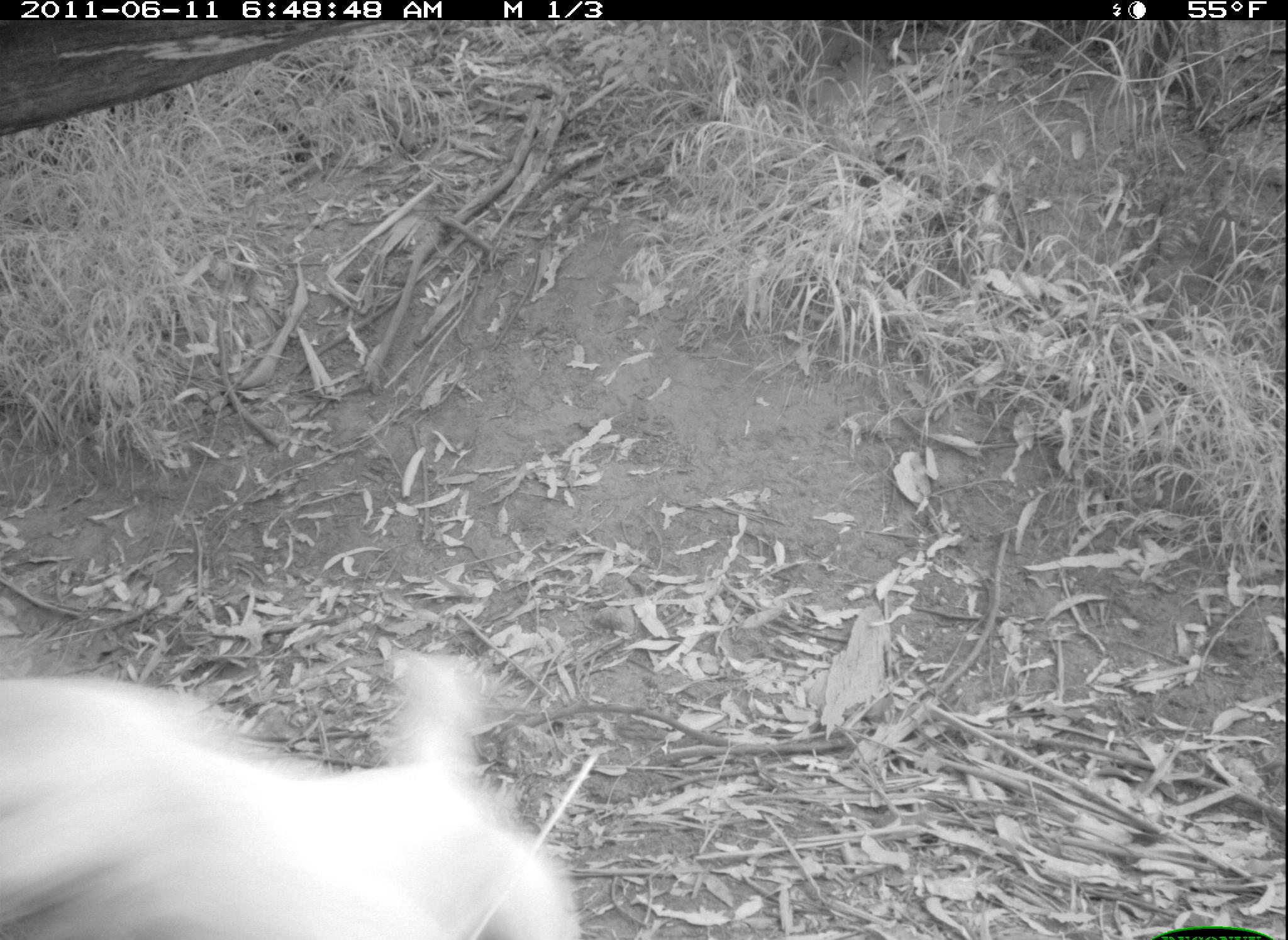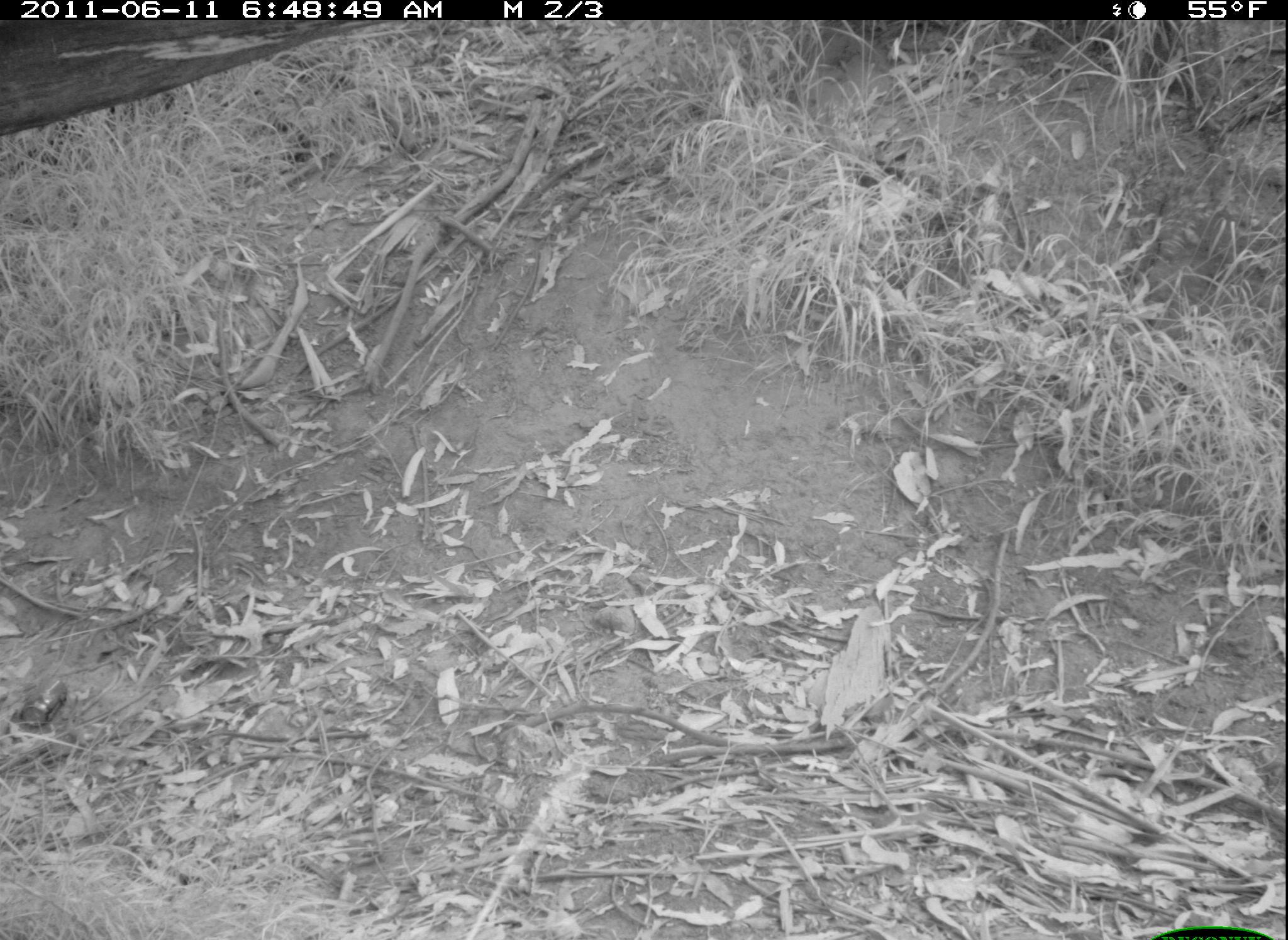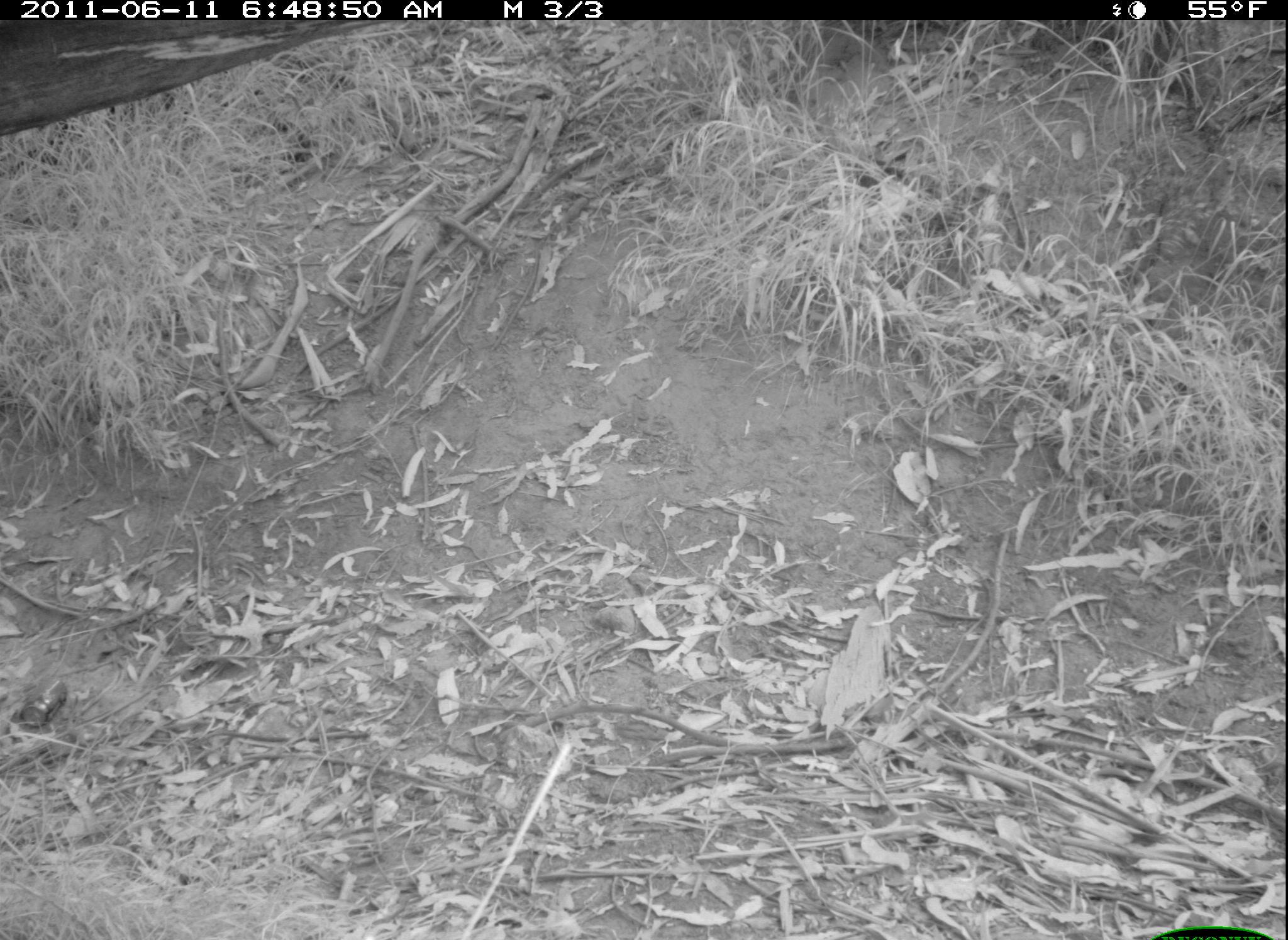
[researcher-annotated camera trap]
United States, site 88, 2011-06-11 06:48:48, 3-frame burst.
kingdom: Animalia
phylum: Chordata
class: Mammalia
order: Carnivora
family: Canidae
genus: Canis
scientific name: Canis familiaris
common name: domestic dog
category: dog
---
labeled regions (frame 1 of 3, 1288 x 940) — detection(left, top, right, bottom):
dog: detection(2, 619, 589, 940)